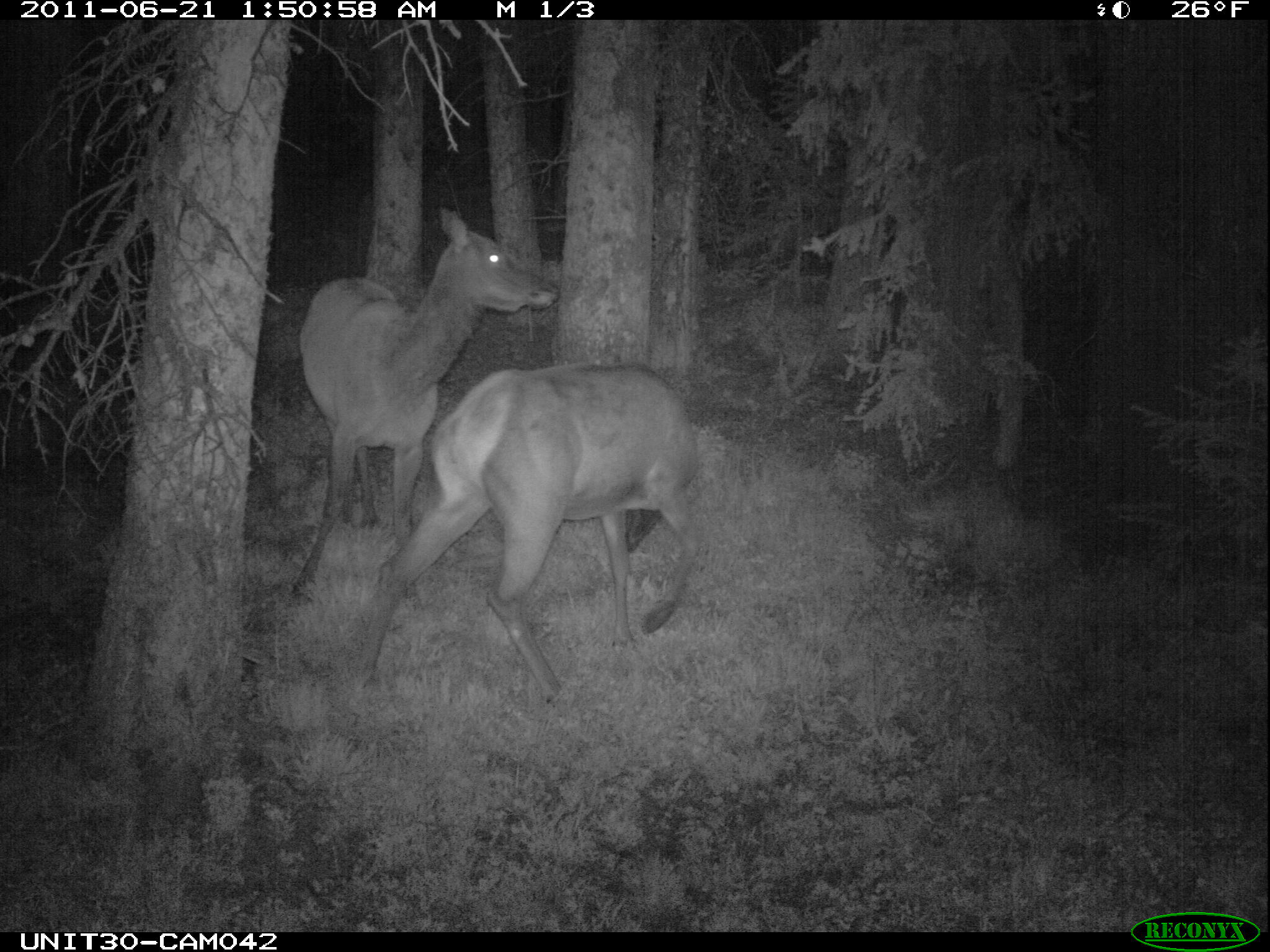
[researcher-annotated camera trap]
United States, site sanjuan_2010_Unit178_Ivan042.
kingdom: Animalia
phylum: Chordata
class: Mammalia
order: Artiodactyla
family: Cervidae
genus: Cervus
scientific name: Cervus elaphus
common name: red deer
Cervus elaphus (red deer).